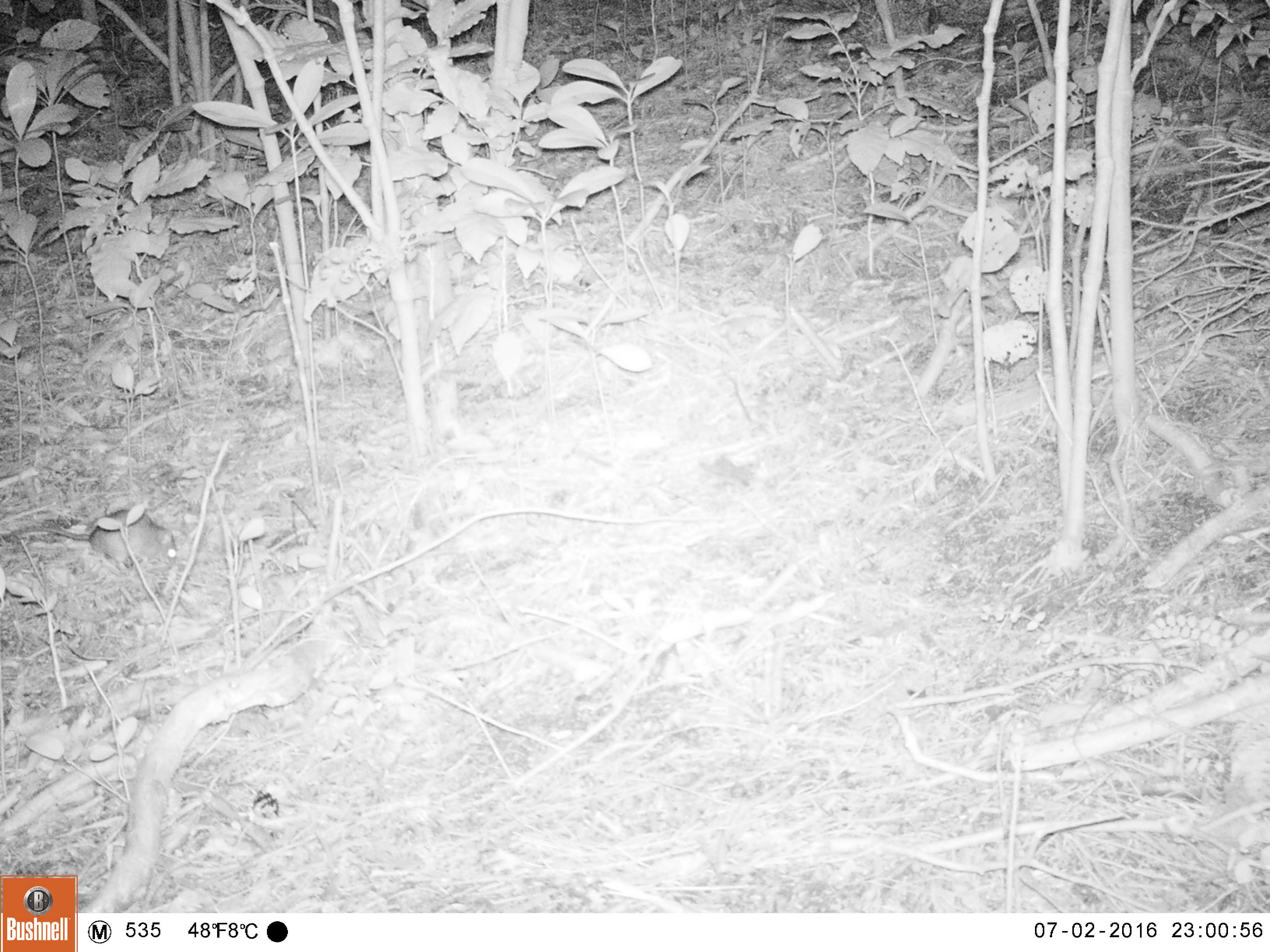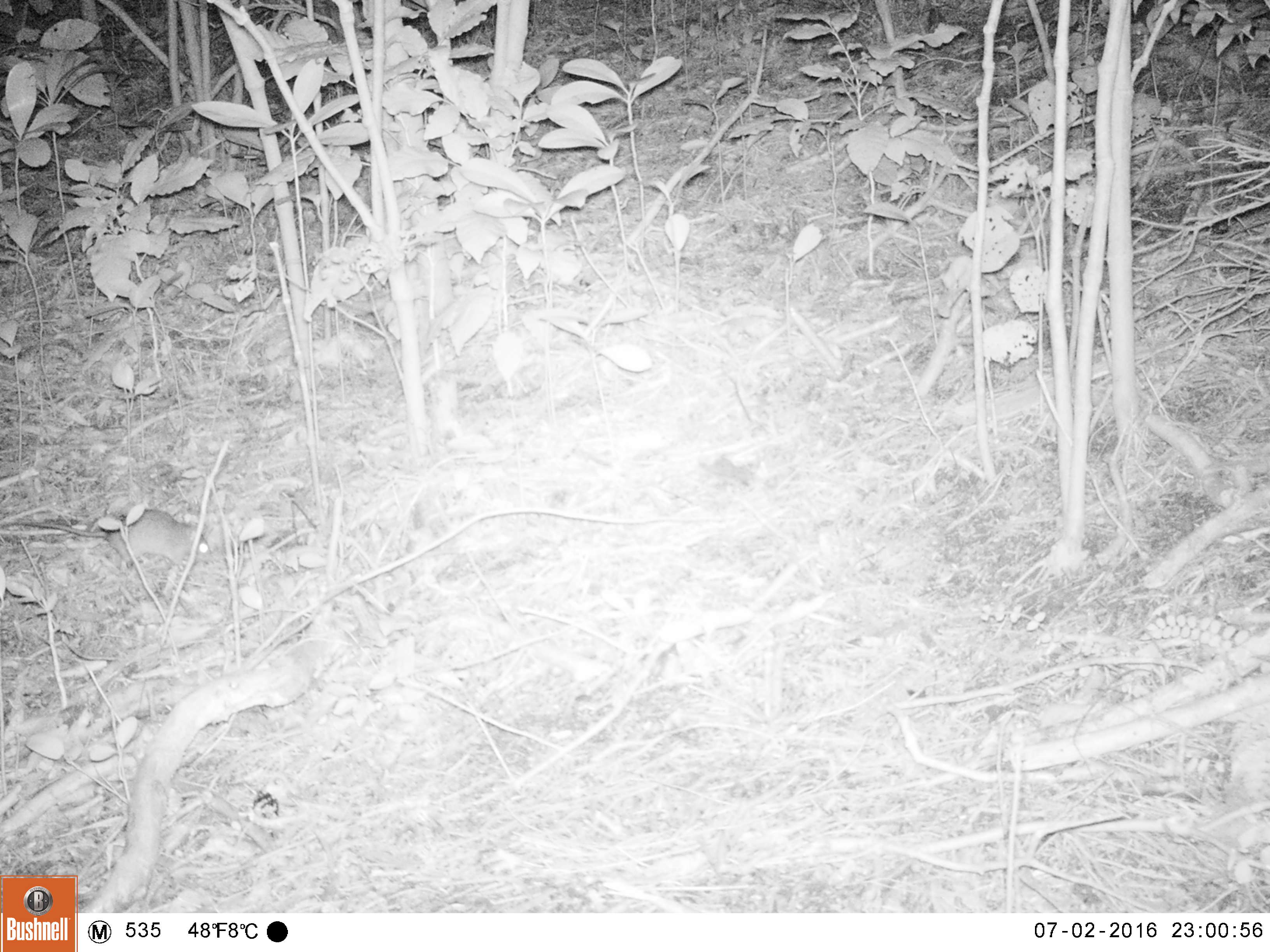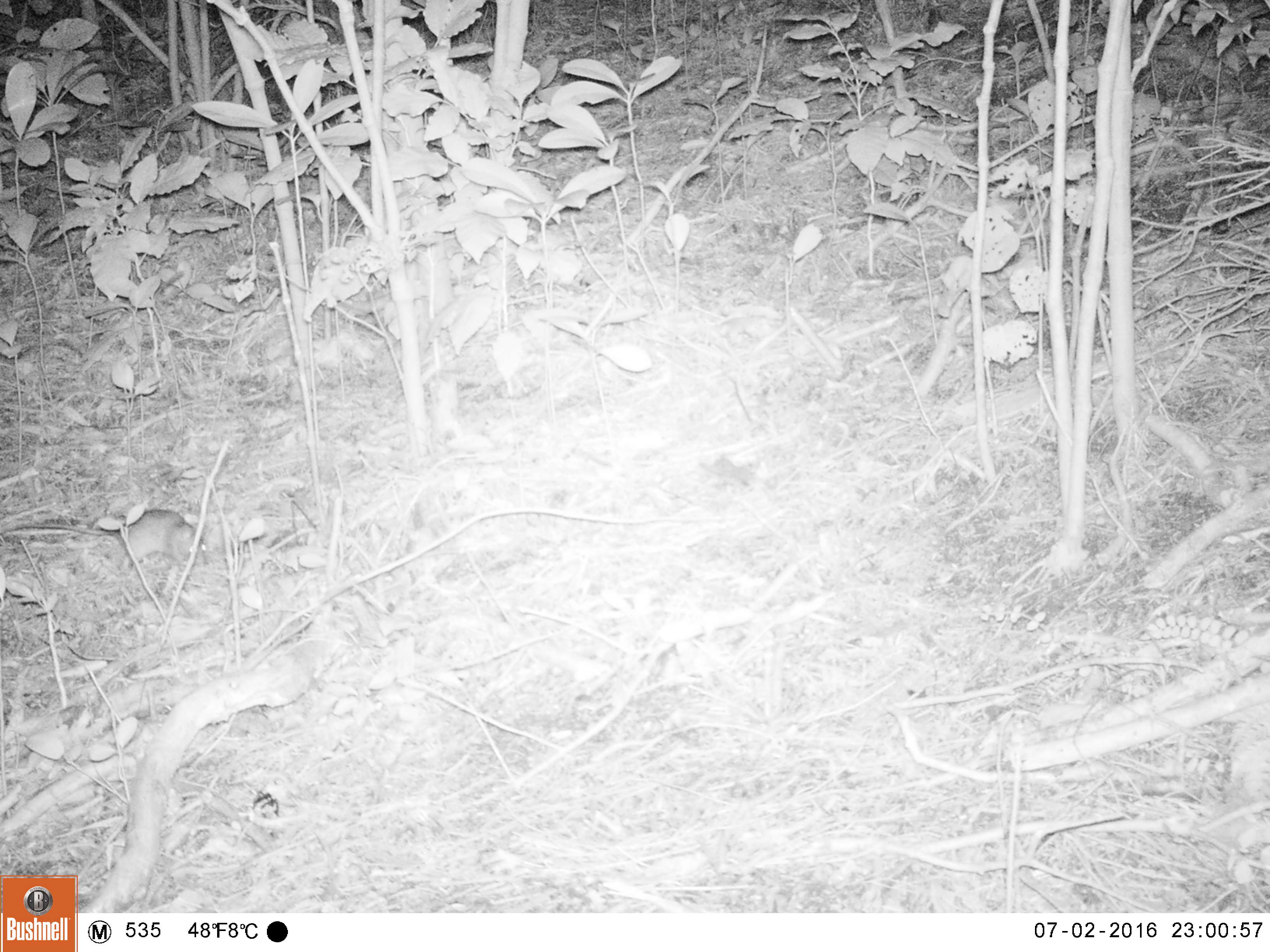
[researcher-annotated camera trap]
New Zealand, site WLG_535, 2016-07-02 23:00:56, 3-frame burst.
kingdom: Animalia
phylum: Chordata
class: Mammalia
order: Rodentia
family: Muridae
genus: Rattus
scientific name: Rattus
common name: rat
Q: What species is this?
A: Rat (Rattus).